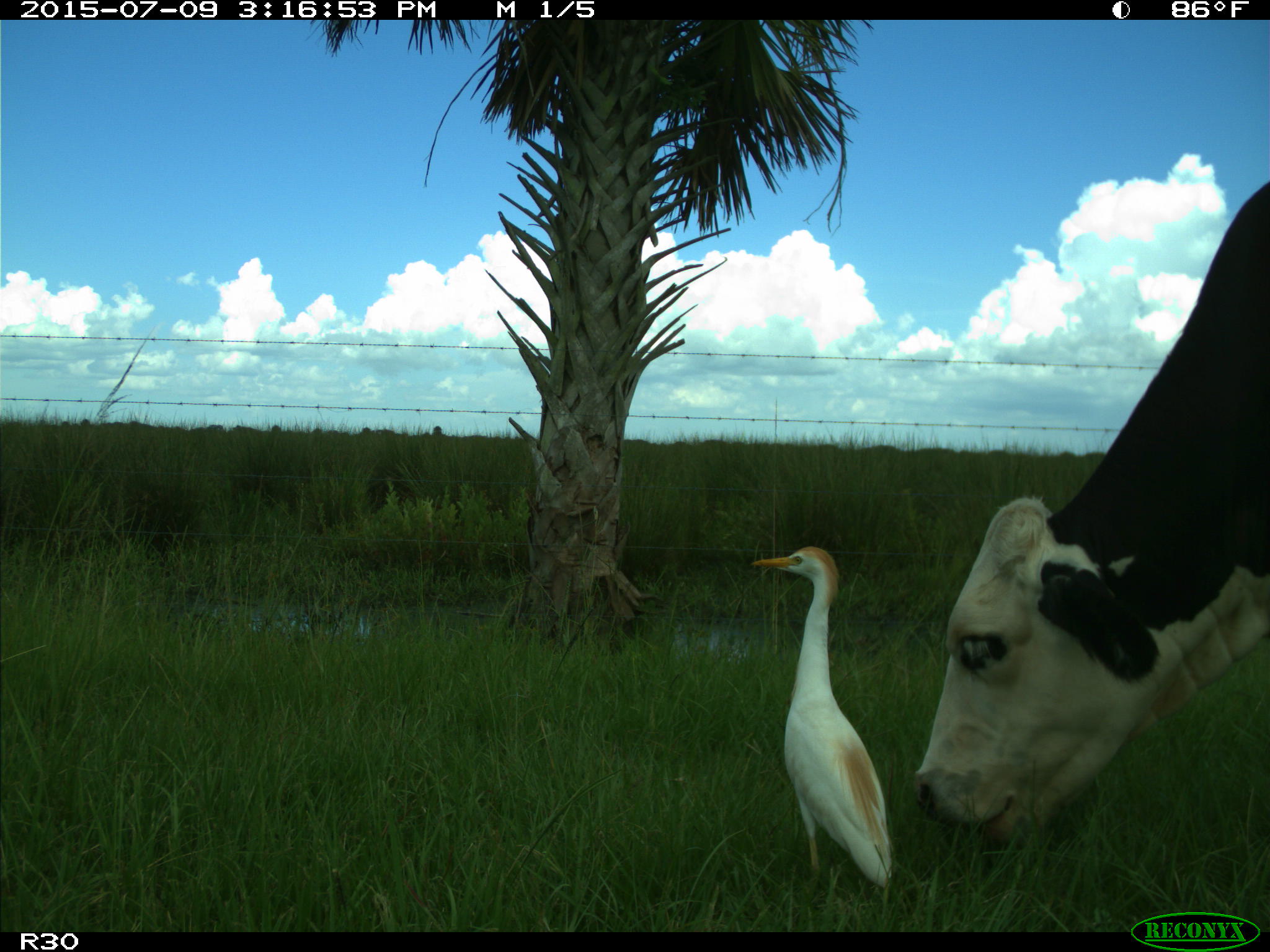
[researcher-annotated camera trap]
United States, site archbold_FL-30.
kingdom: Animalia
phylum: Chordata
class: Mammalia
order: Artiodactyla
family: Bovidae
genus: Bos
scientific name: Bos taurus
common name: domestic cow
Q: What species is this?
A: Bos taurus (domestic cow).